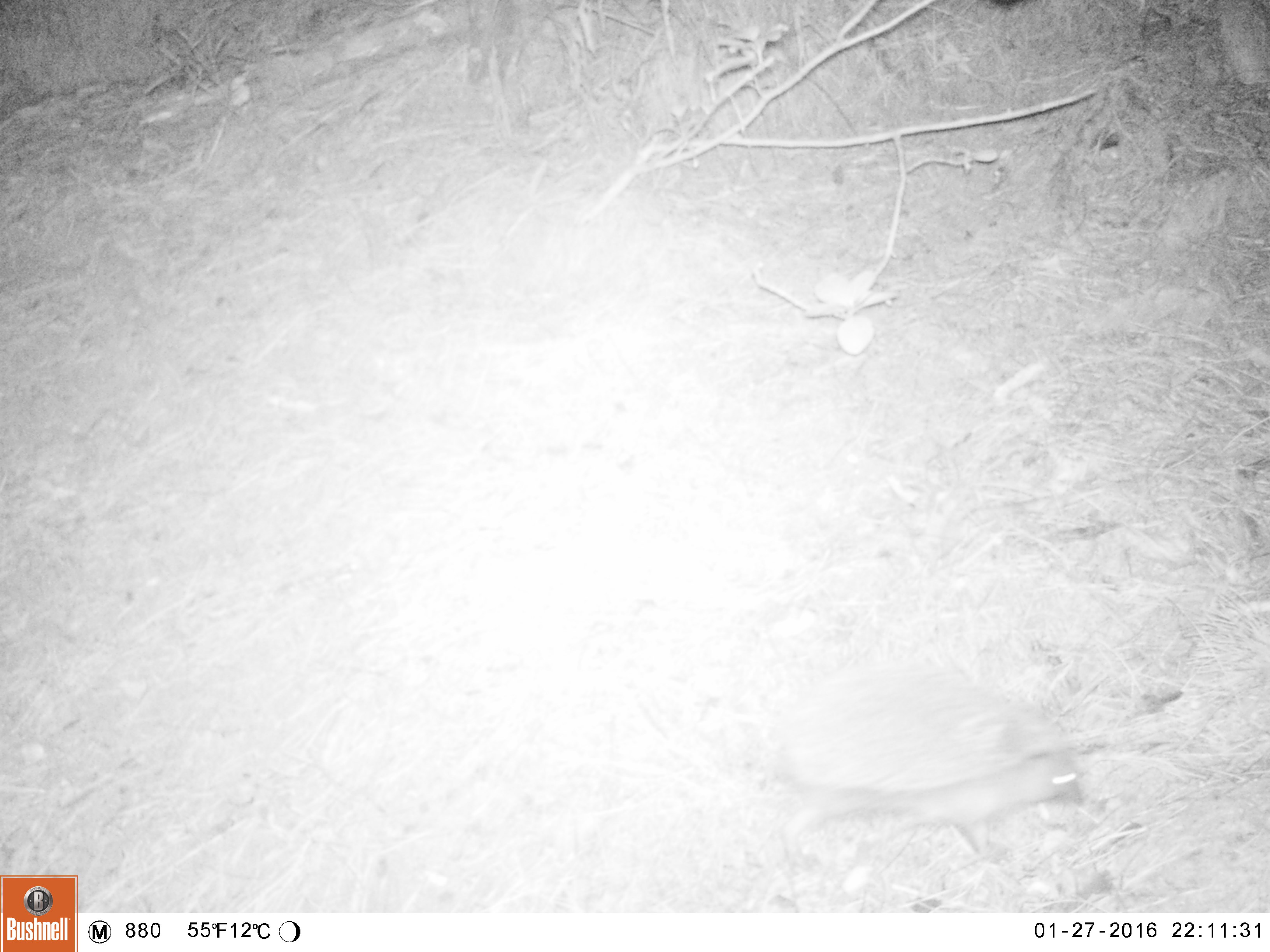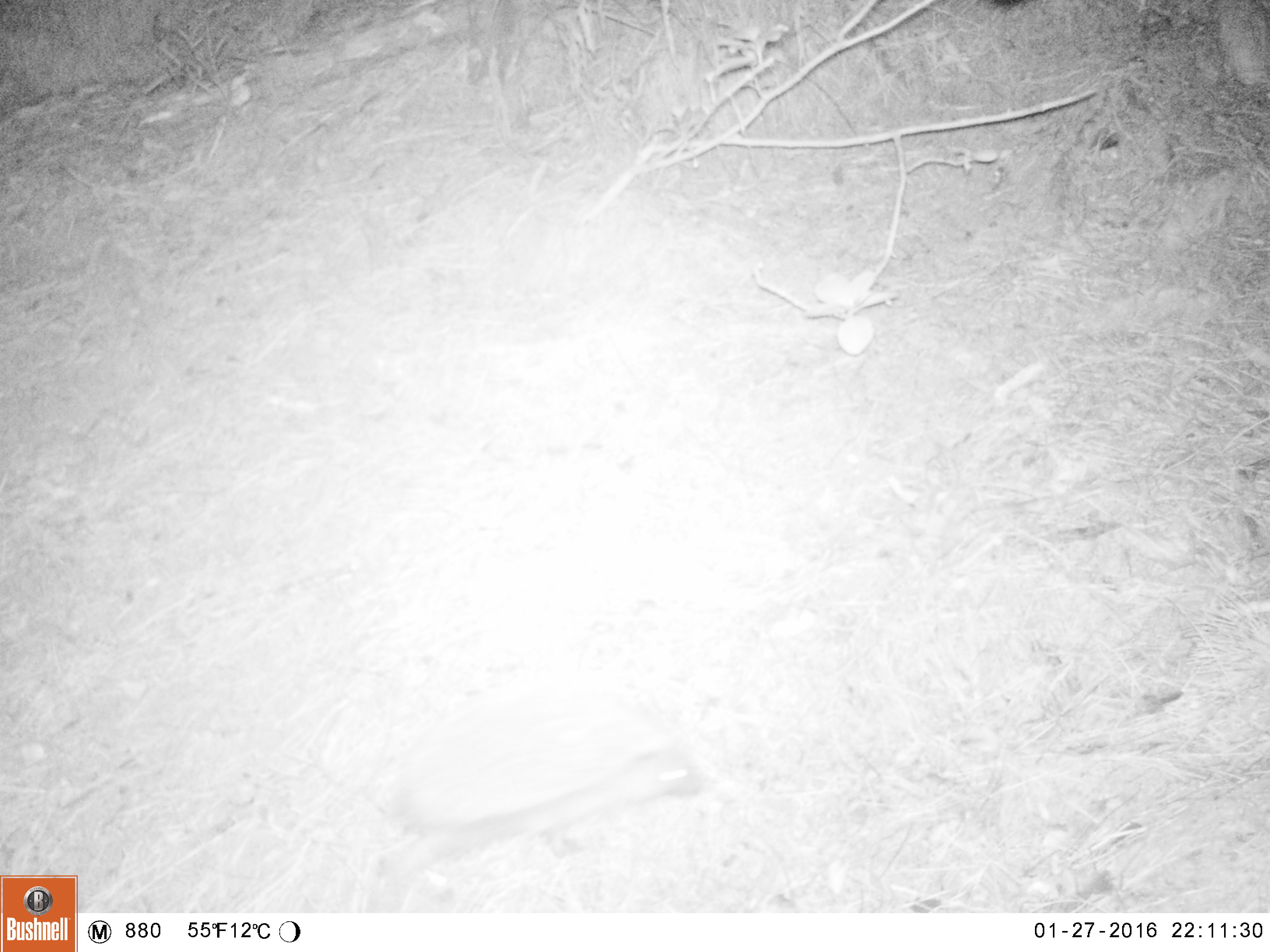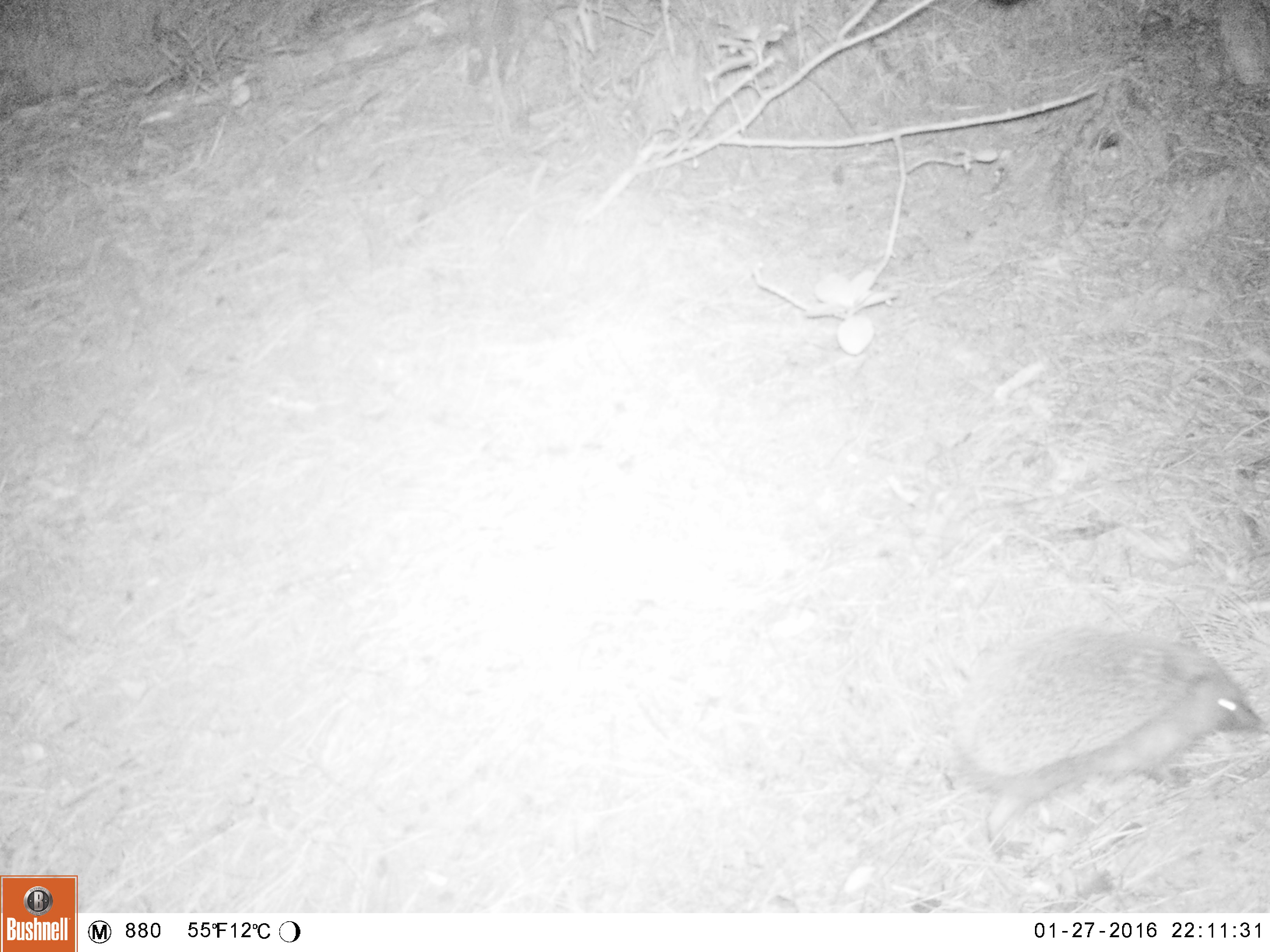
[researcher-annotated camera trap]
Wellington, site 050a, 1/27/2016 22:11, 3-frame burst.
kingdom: Animalia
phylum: Chordata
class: Mammalia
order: Eulipotyphla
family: Erinaceidae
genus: Erinaceus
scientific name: Erinaceus europaeus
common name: hedgehog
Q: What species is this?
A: Hedgehog (Erinaceus europaeus).